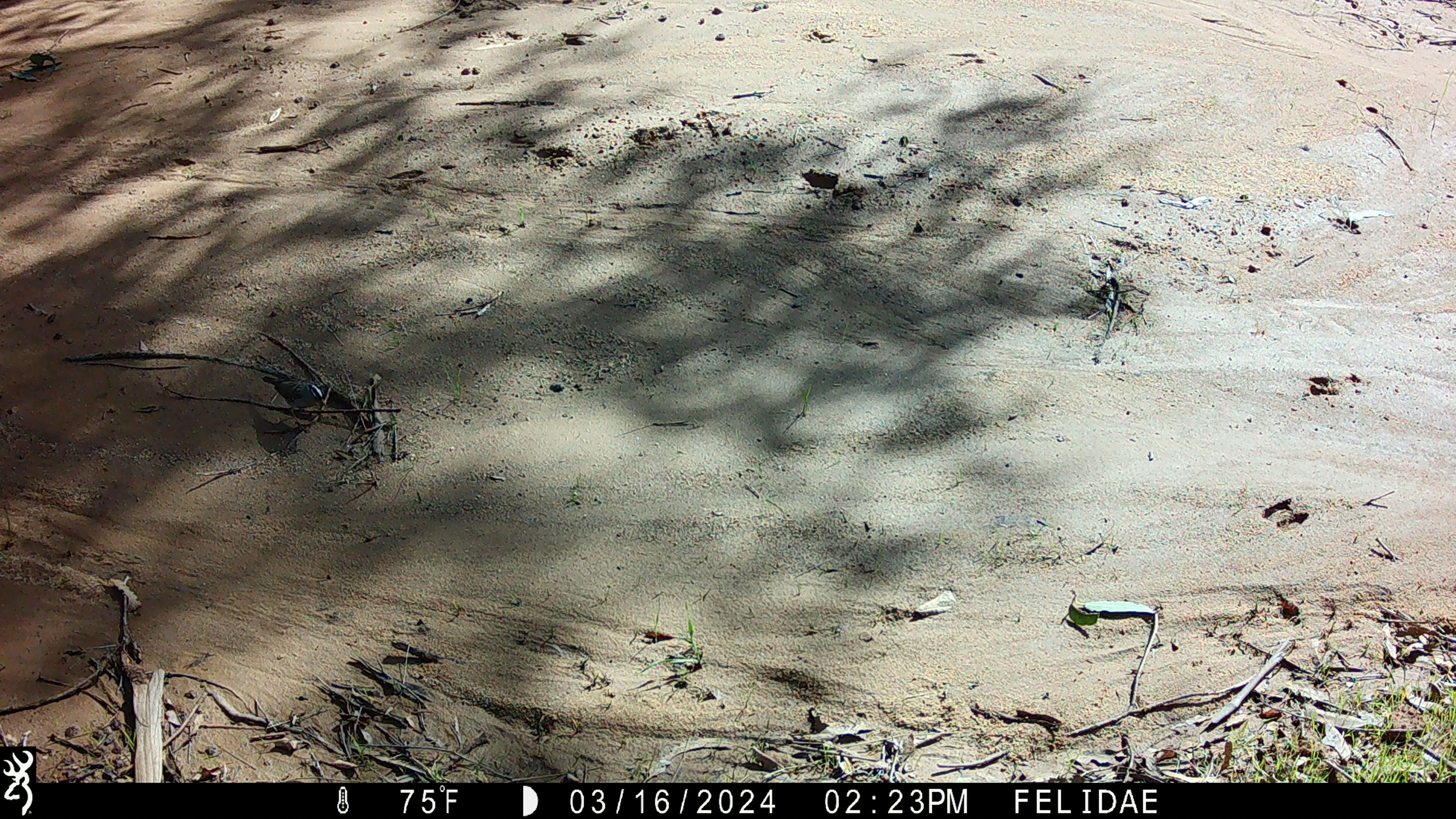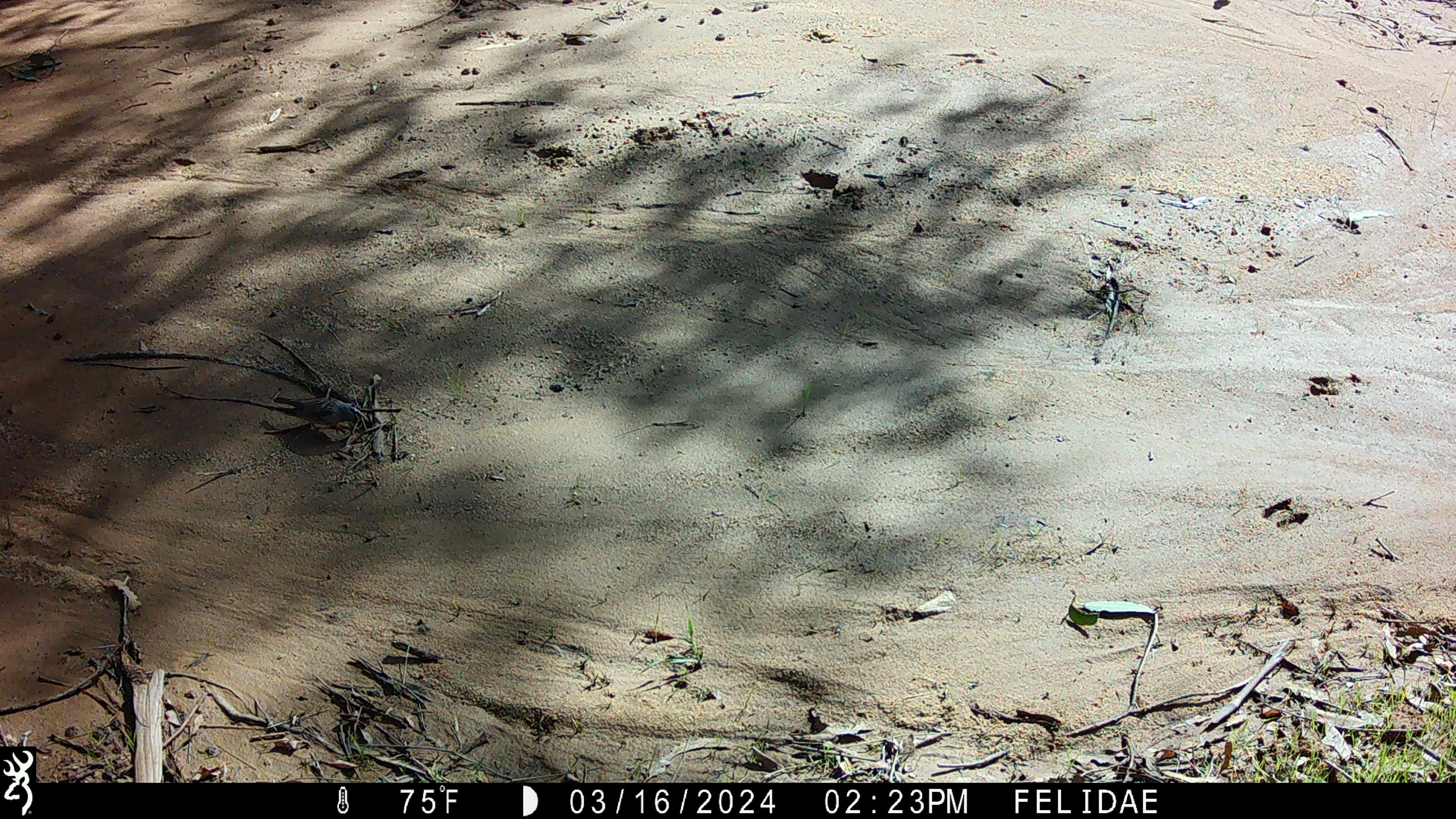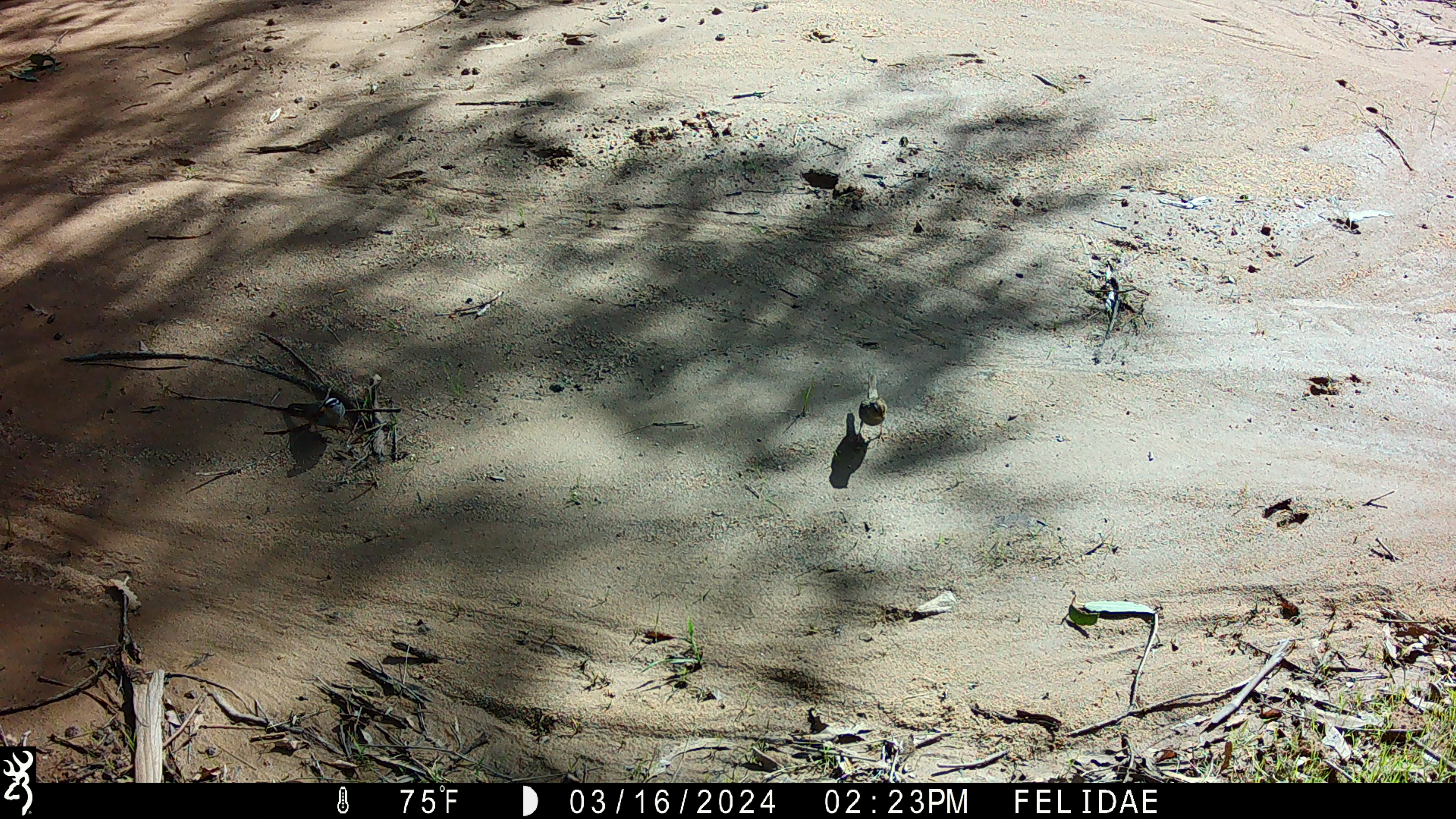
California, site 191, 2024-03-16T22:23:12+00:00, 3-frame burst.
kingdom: Animalia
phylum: Chordata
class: Aves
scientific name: Aves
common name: bird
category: unknown bird